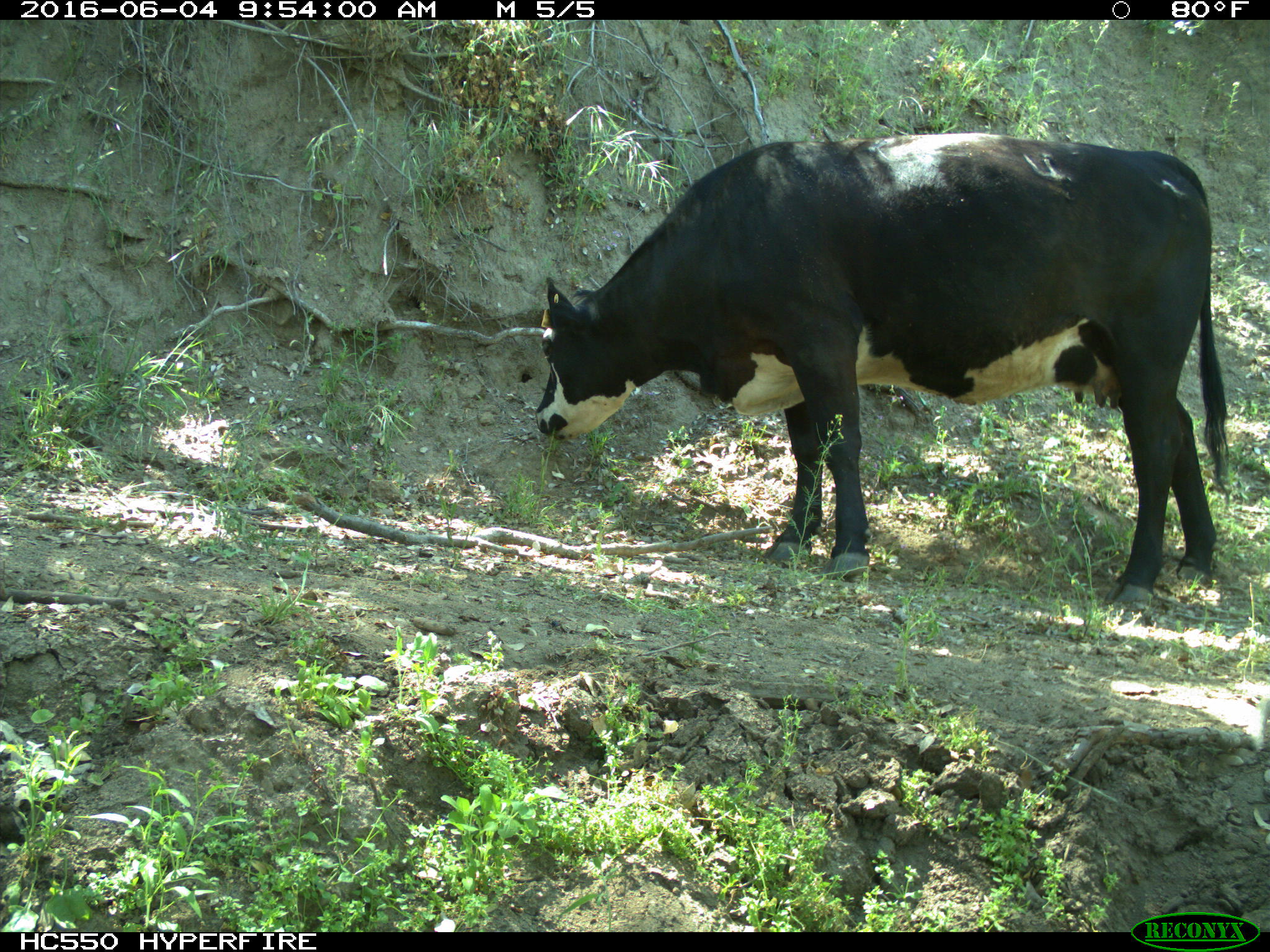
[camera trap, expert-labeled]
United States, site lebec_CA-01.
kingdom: Animalia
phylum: Chordata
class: Mammalia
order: Artiodactyla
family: Bovidae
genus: Bos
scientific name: Bos taurus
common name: domestic cow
Bos taurus (domestic cow).